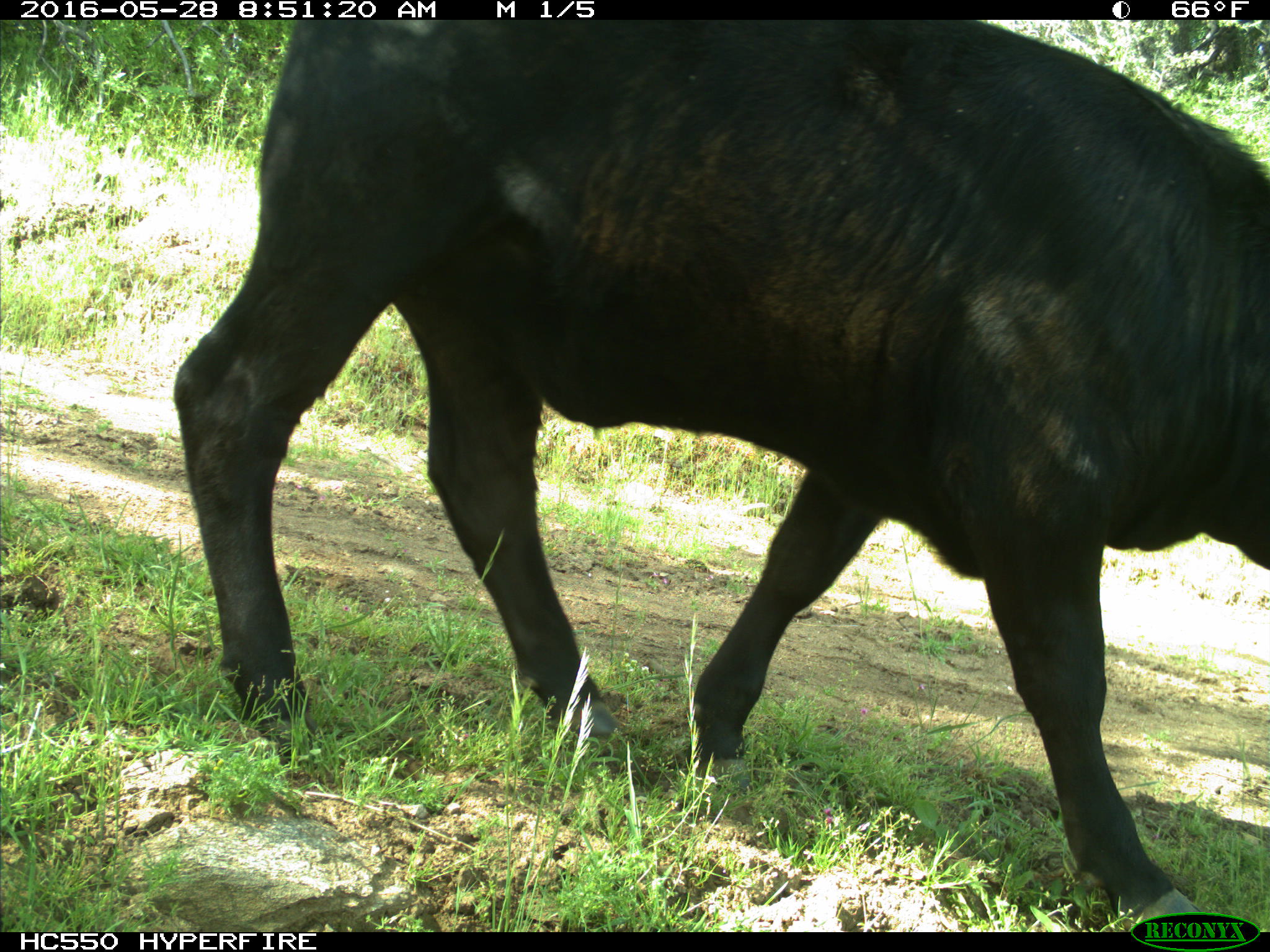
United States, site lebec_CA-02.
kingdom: Animalia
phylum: Chordata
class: Mammalia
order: Artiodactyla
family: Bovidae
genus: Bos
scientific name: Bos taurus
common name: domestic cow